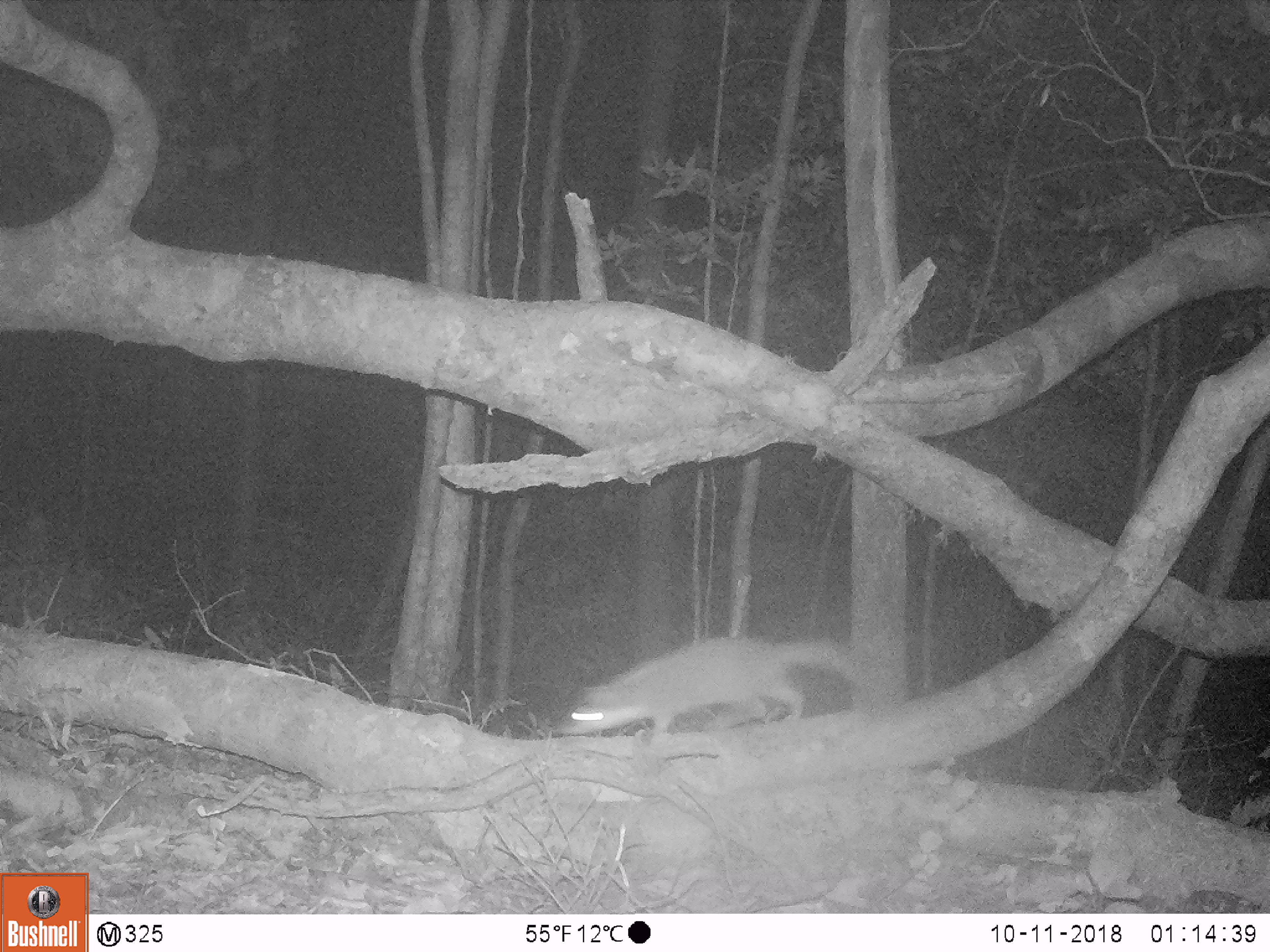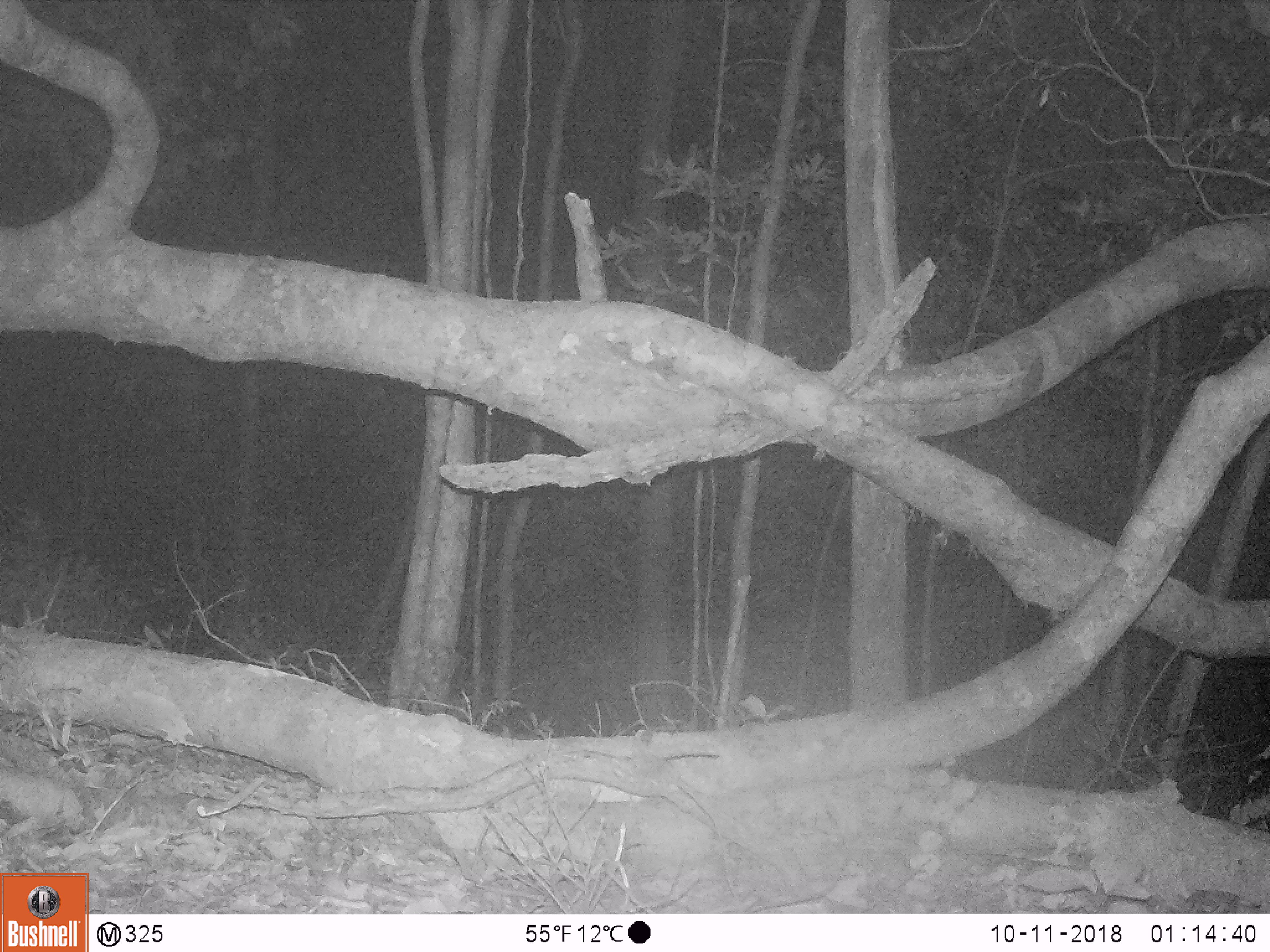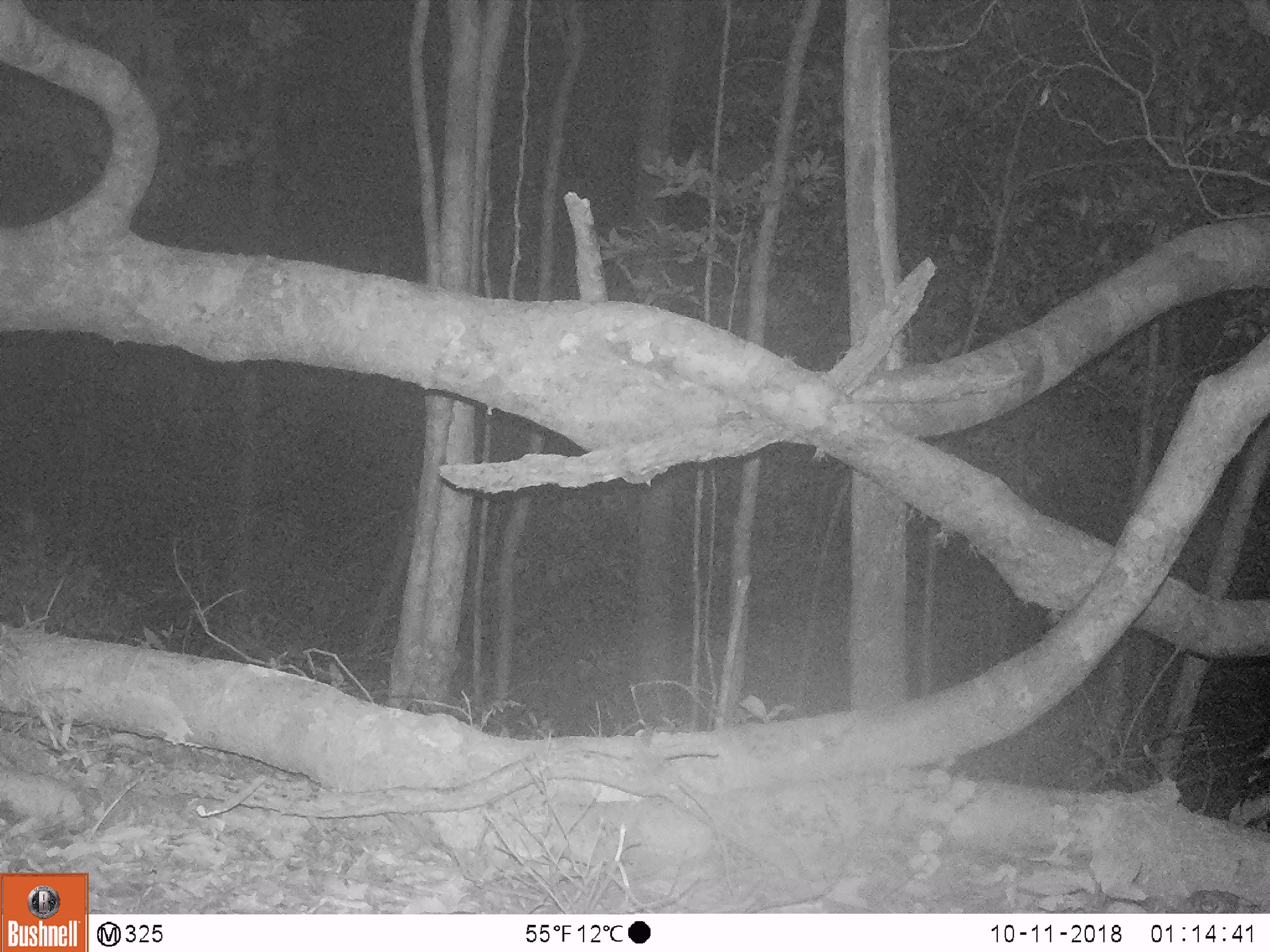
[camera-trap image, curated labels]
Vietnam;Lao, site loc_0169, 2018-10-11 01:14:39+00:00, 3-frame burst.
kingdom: Animalia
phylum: Chordata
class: Mammalia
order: Carnivora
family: Mustelidae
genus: Melogale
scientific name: Melogale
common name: ferret badger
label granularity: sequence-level